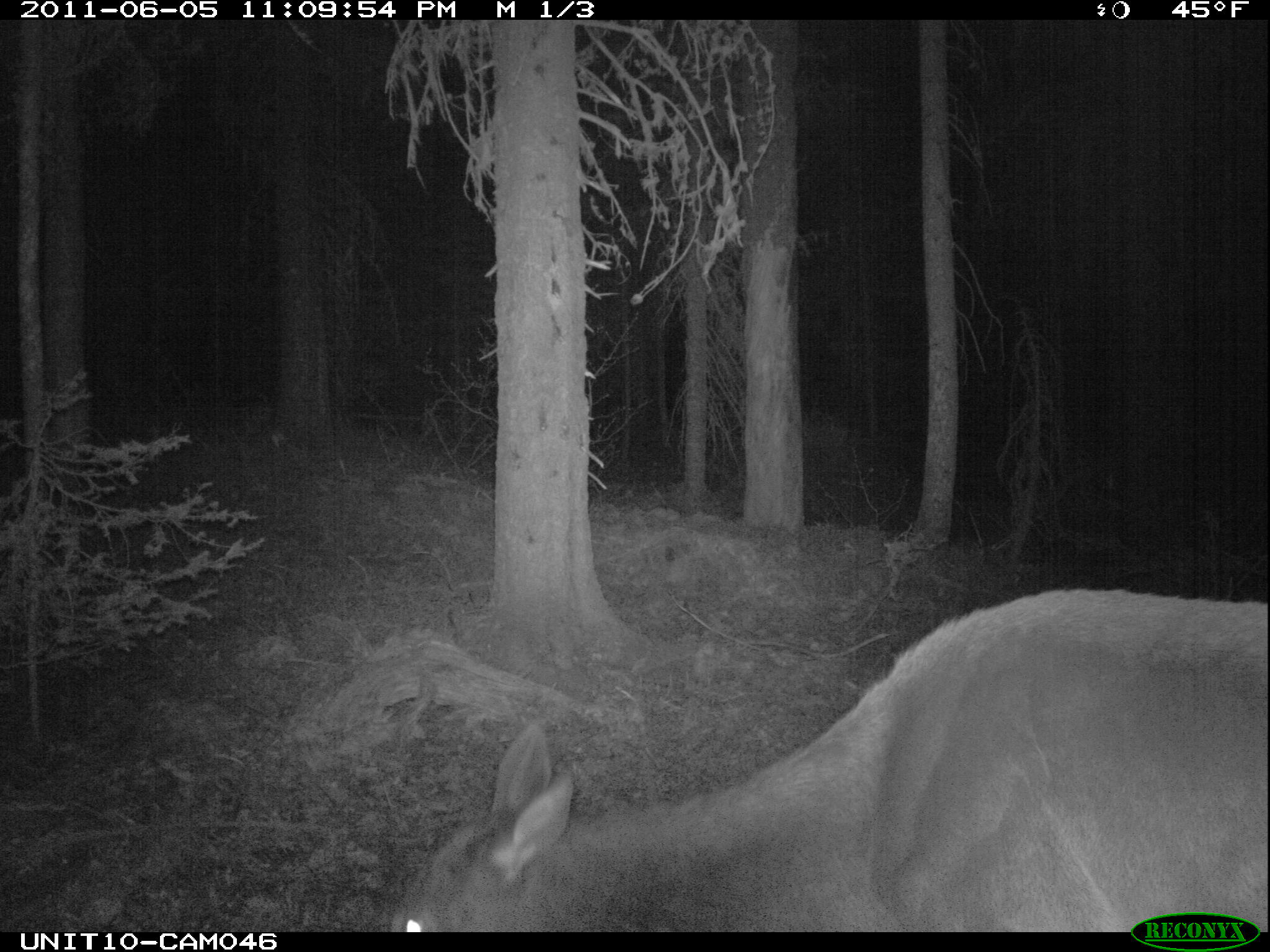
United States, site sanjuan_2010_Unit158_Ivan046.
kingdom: Animalia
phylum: Chordata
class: Mammalia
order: Artiodactyla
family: Cervidae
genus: Cervus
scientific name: Cervus elaphus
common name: red deer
Cervus elaphus (red deer).